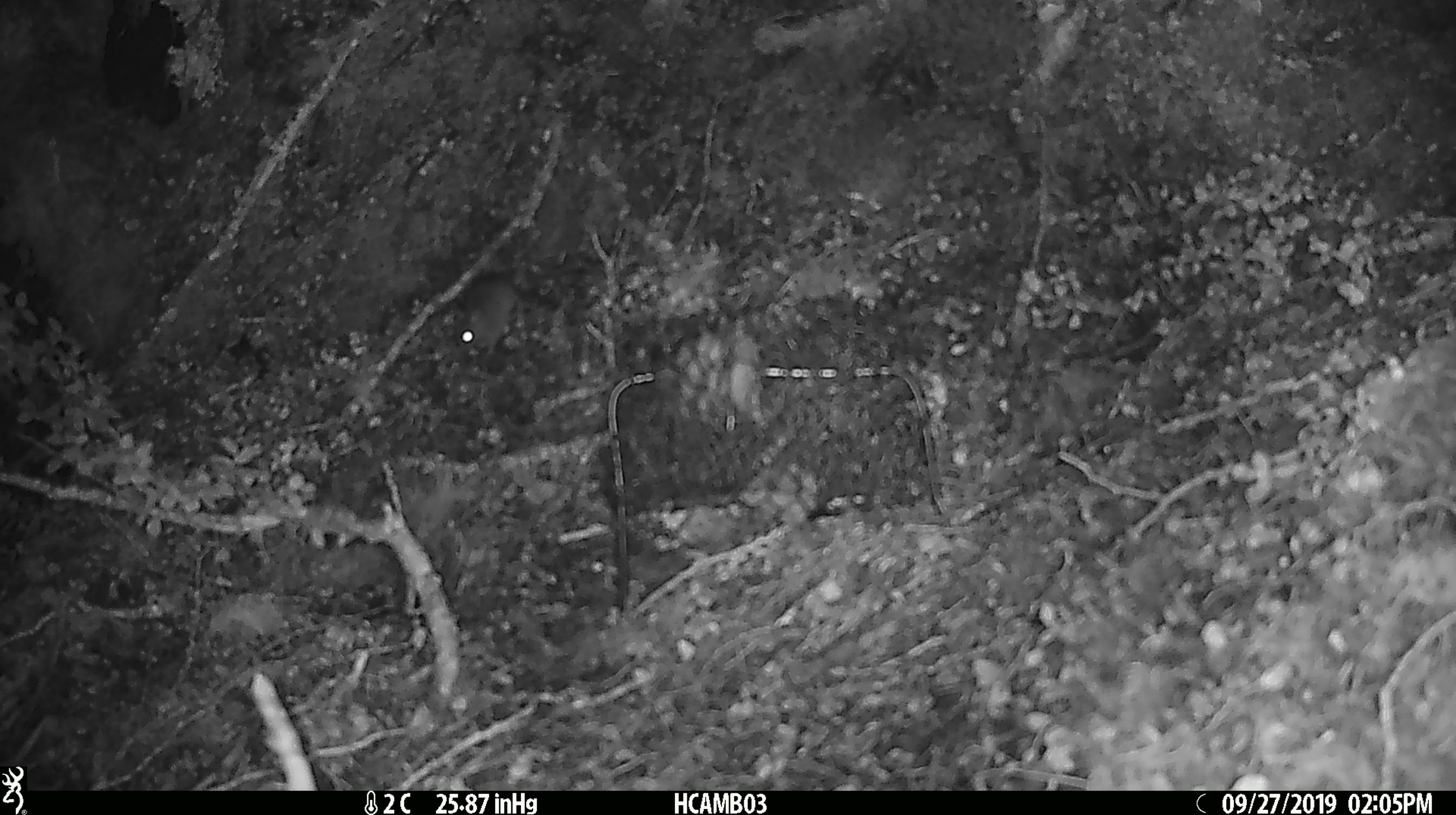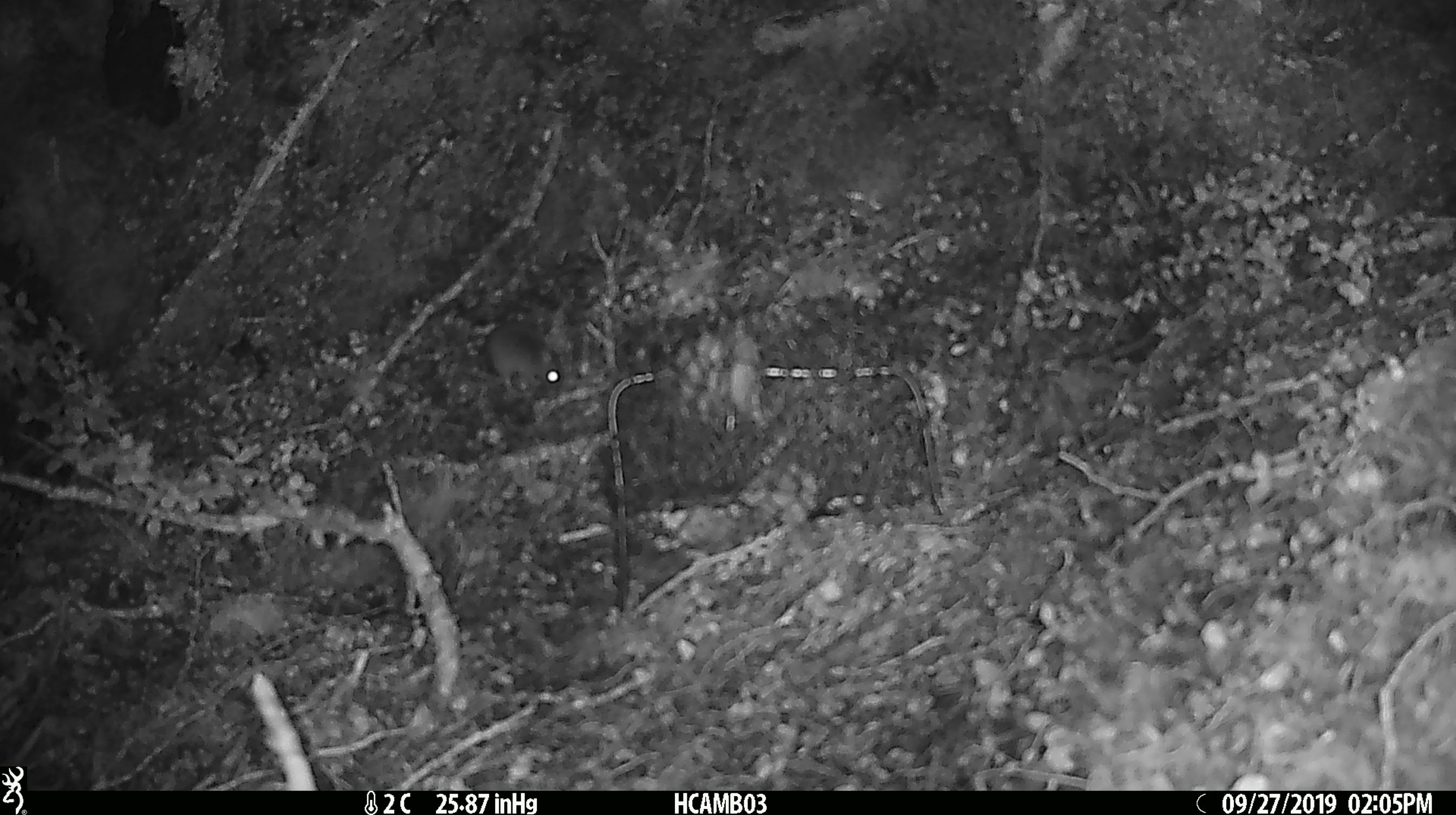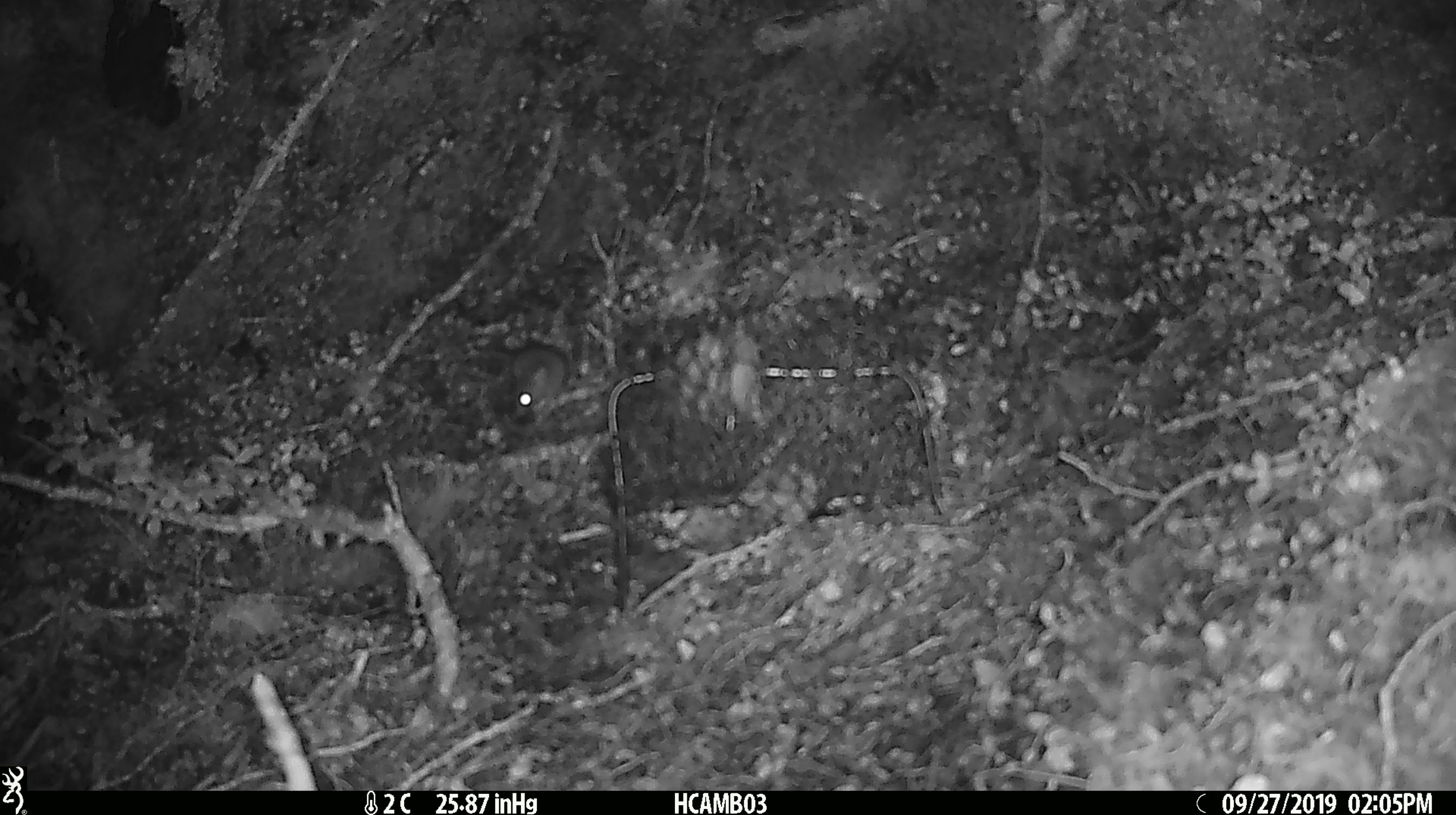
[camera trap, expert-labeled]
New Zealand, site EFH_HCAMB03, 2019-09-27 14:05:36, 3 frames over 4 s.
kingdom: Animalia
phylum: Chordata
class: Mammalia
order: Rodentia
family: Muridae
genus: Mus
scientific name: Mus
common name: mouse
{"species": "mouse (Mus)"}